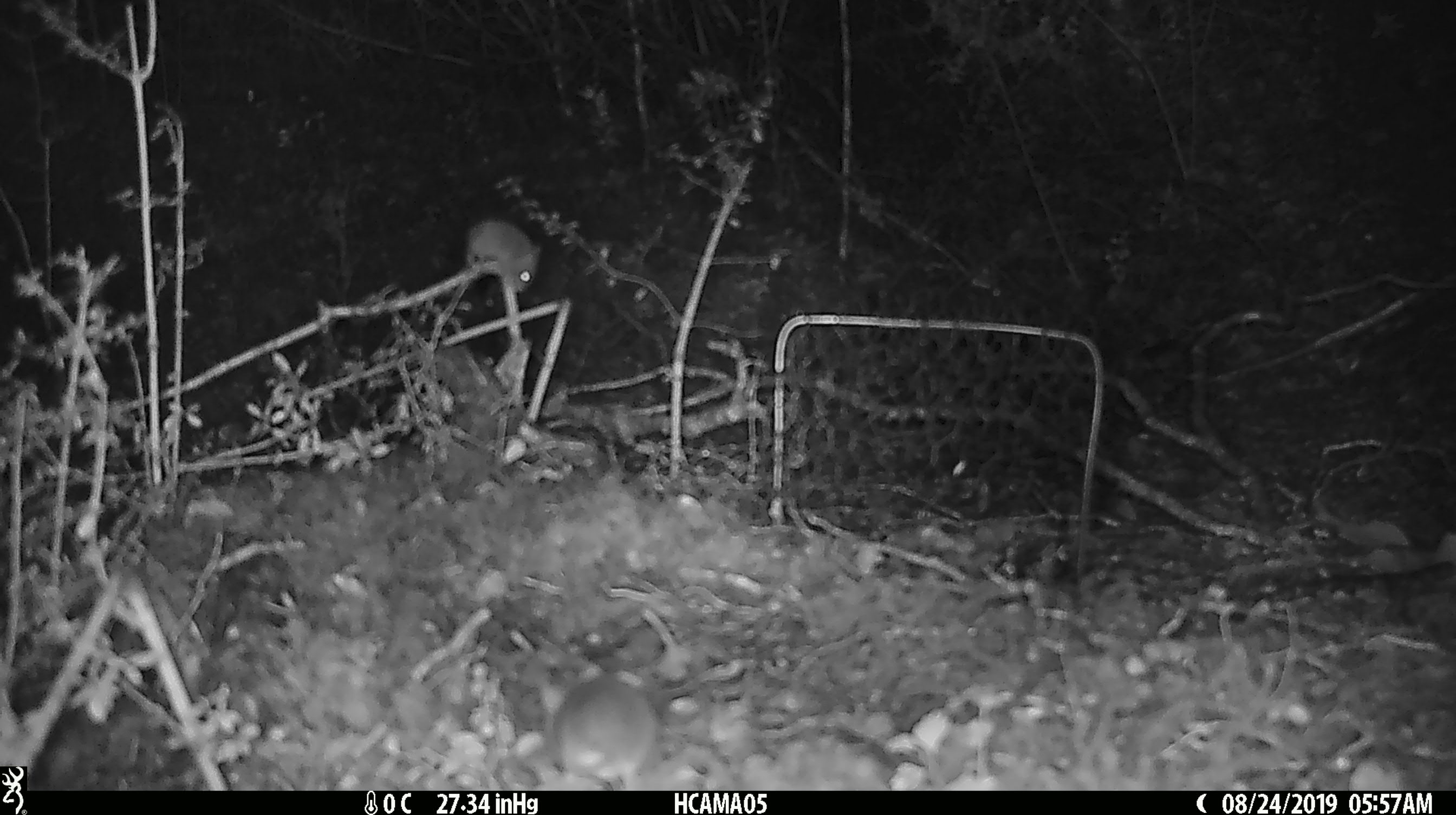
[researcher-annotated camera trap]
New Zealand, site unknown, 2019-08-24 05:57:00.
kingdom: Animalia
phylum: Chordata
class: Mammalia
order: Rodentia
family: Muridae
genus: Mus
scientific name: Mus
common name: mouse